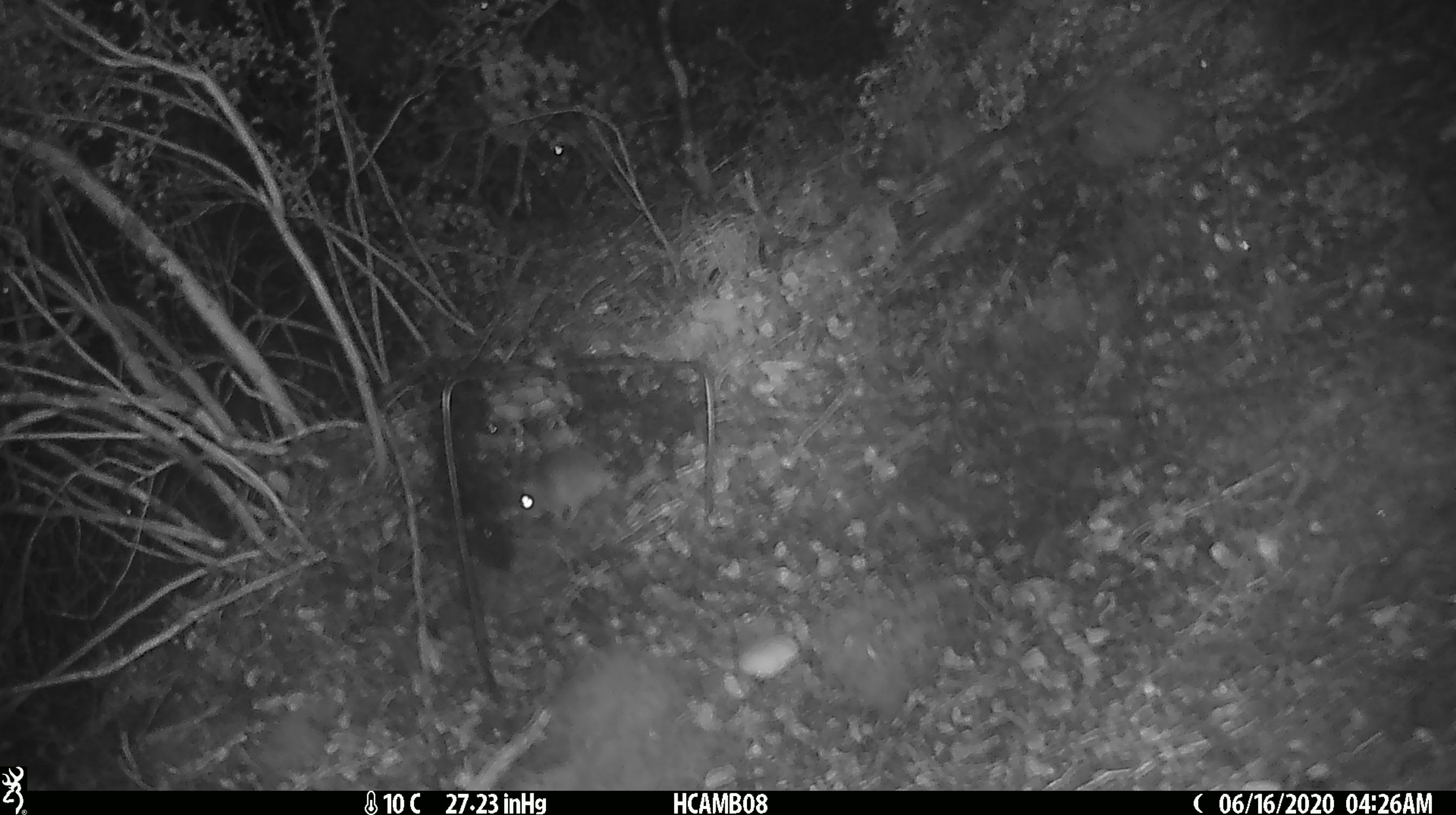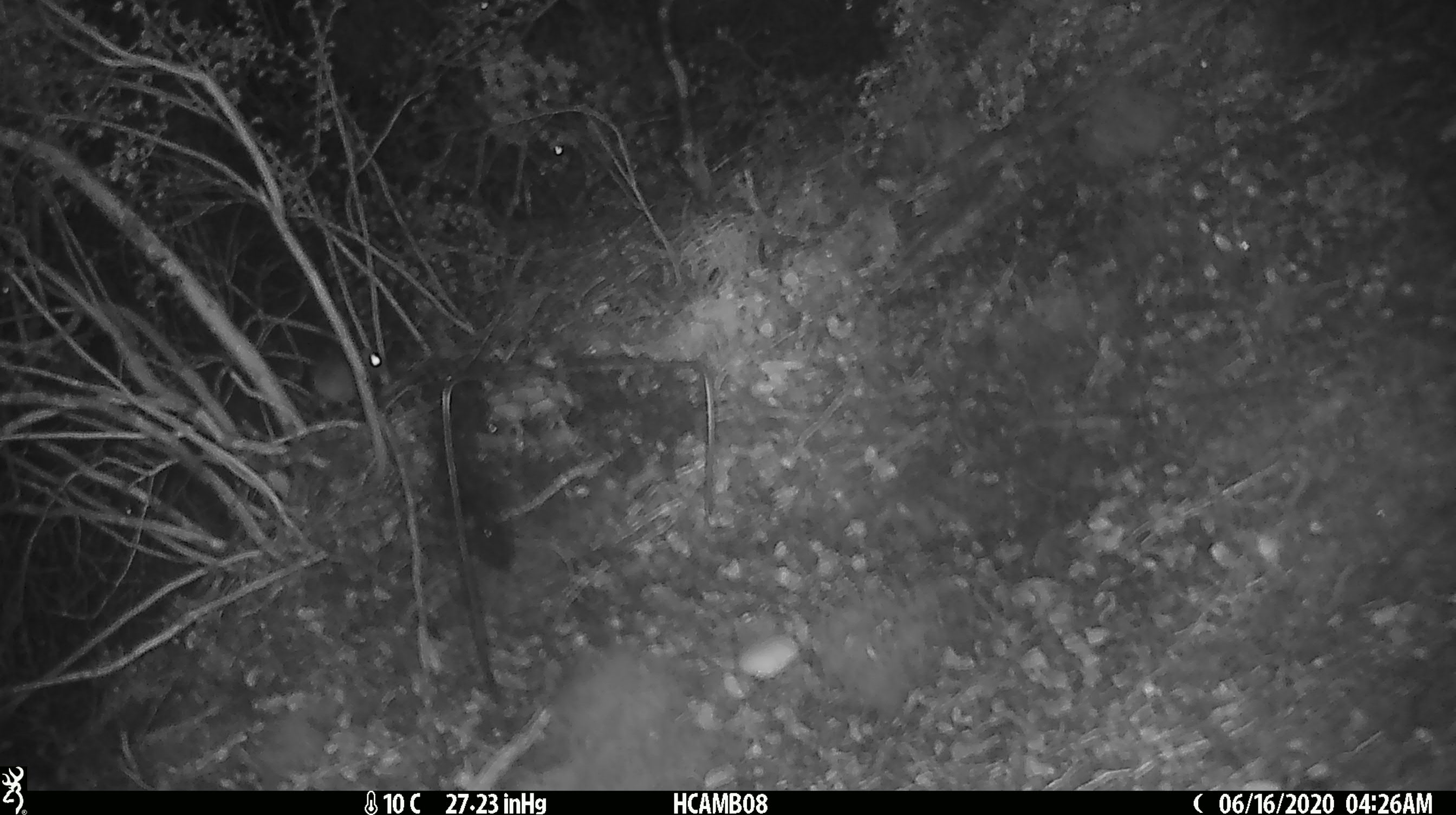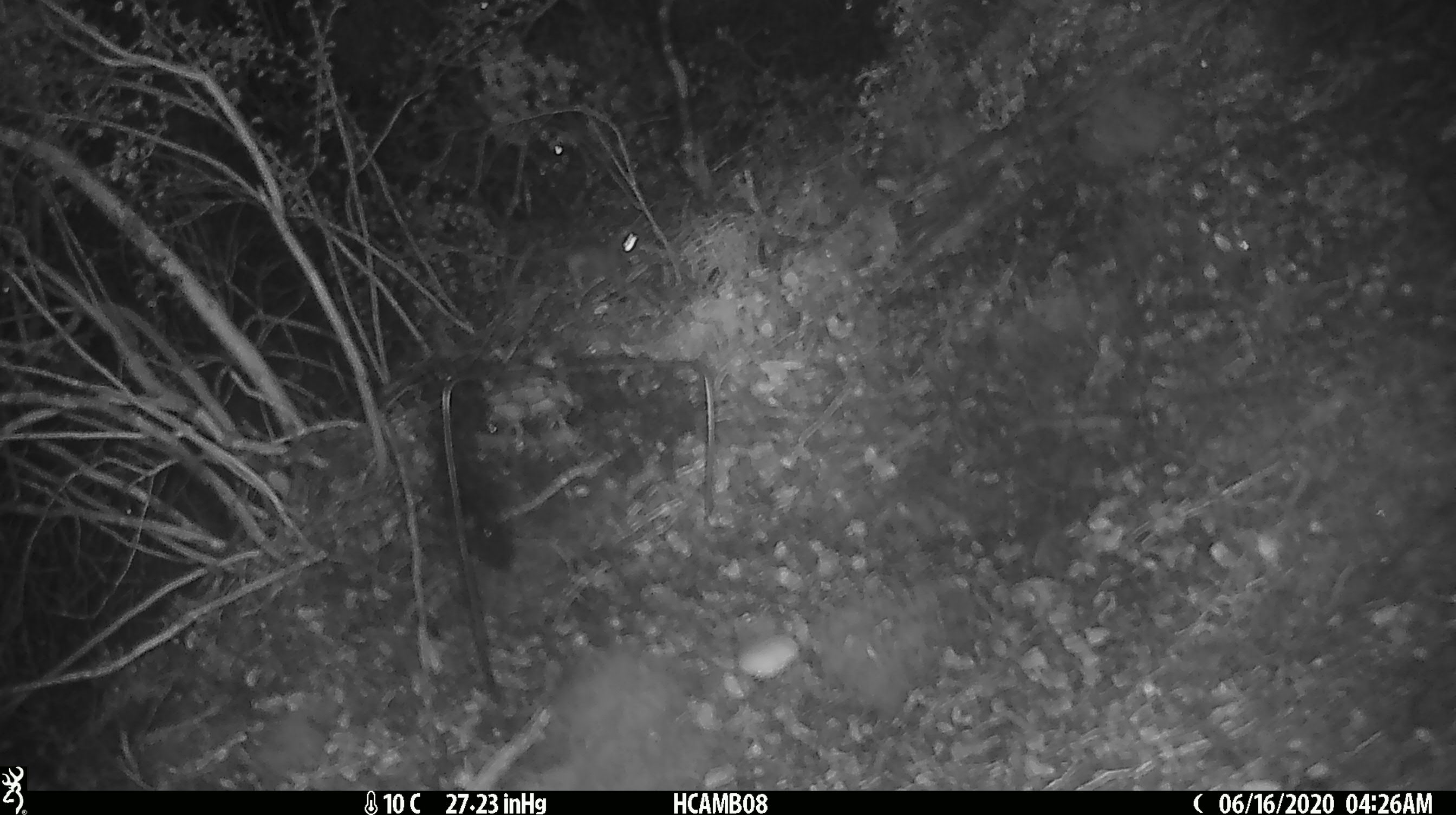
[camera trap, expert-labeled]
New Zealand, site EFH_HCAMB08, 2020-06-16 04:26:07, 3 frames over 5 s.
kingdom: Animalia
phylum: Chordata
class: Mammalia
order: Rodentia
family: Muridae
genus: Mus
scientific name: Mus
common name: mouse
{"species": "mouse (Mus)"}